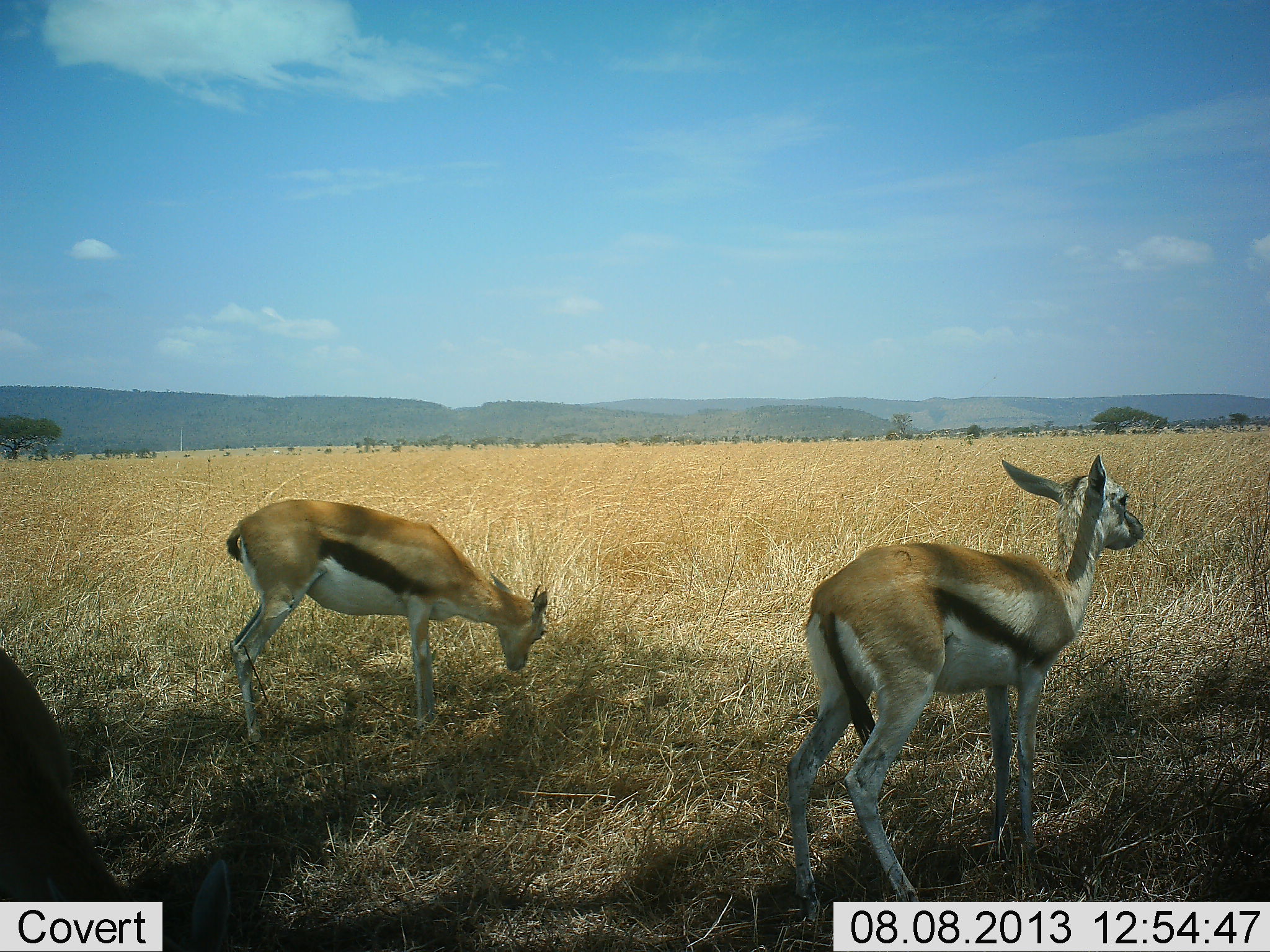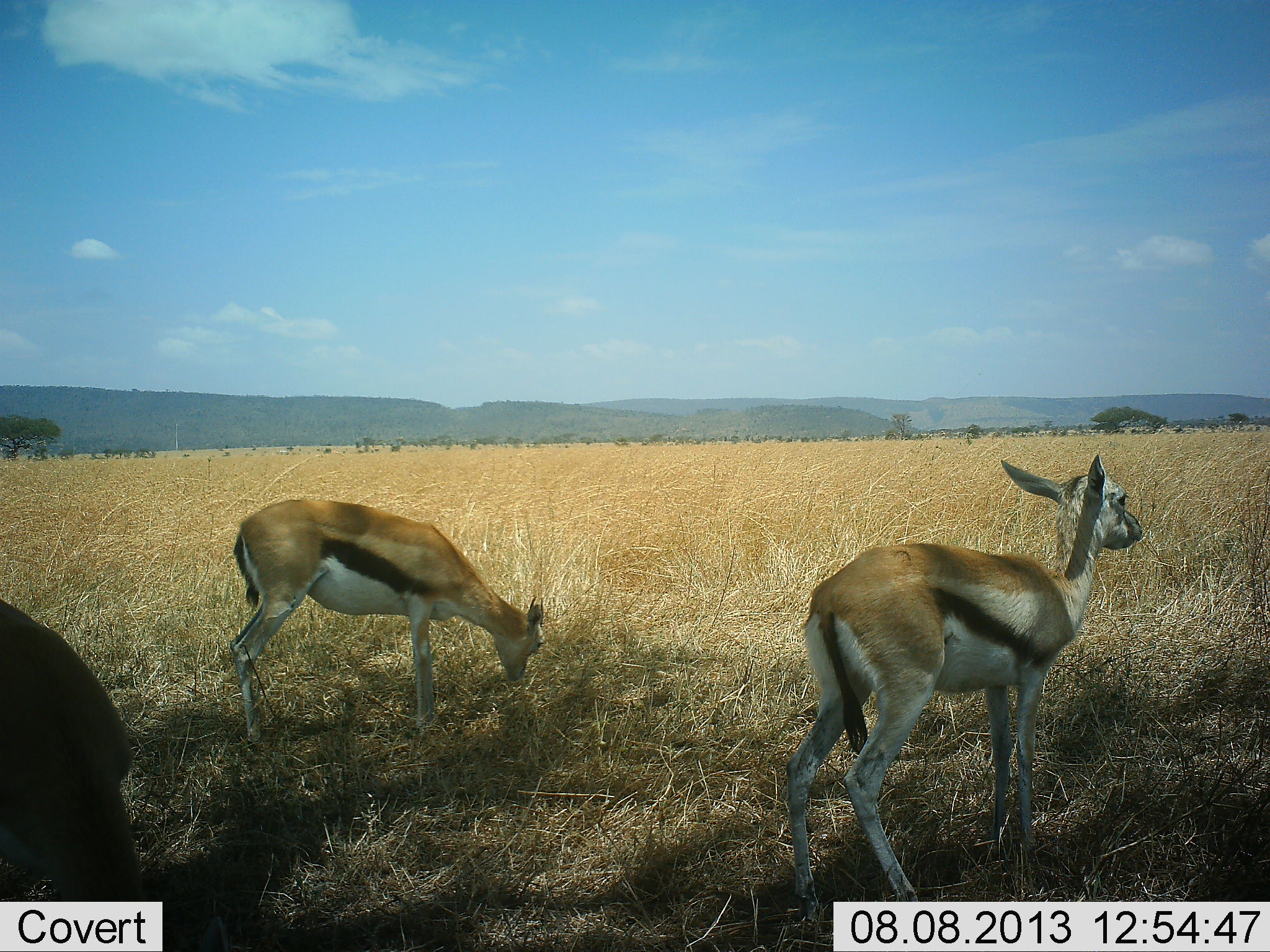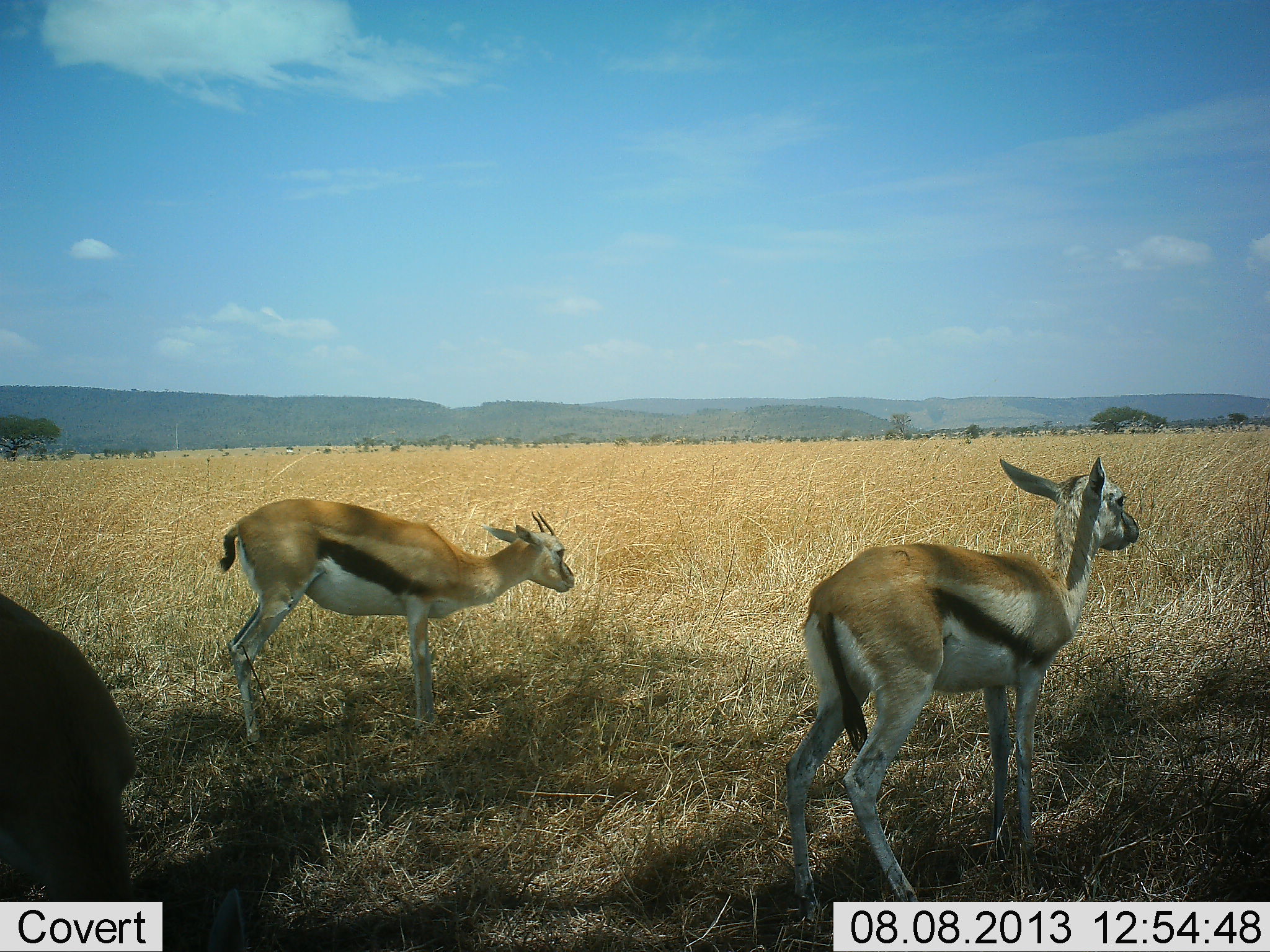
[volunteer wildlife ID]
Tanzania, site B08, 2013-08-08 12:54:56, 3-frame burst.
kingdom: Animalia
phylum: Chordata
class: Mammalia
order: Artiodactyla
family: Bovidae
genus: Eudorcas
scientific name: Eudorcas thomsonii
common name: thomson's gazelle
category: gazellethomsons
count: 3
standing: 86%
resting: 0%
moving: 5%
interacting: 5%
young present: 0%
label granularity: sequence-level